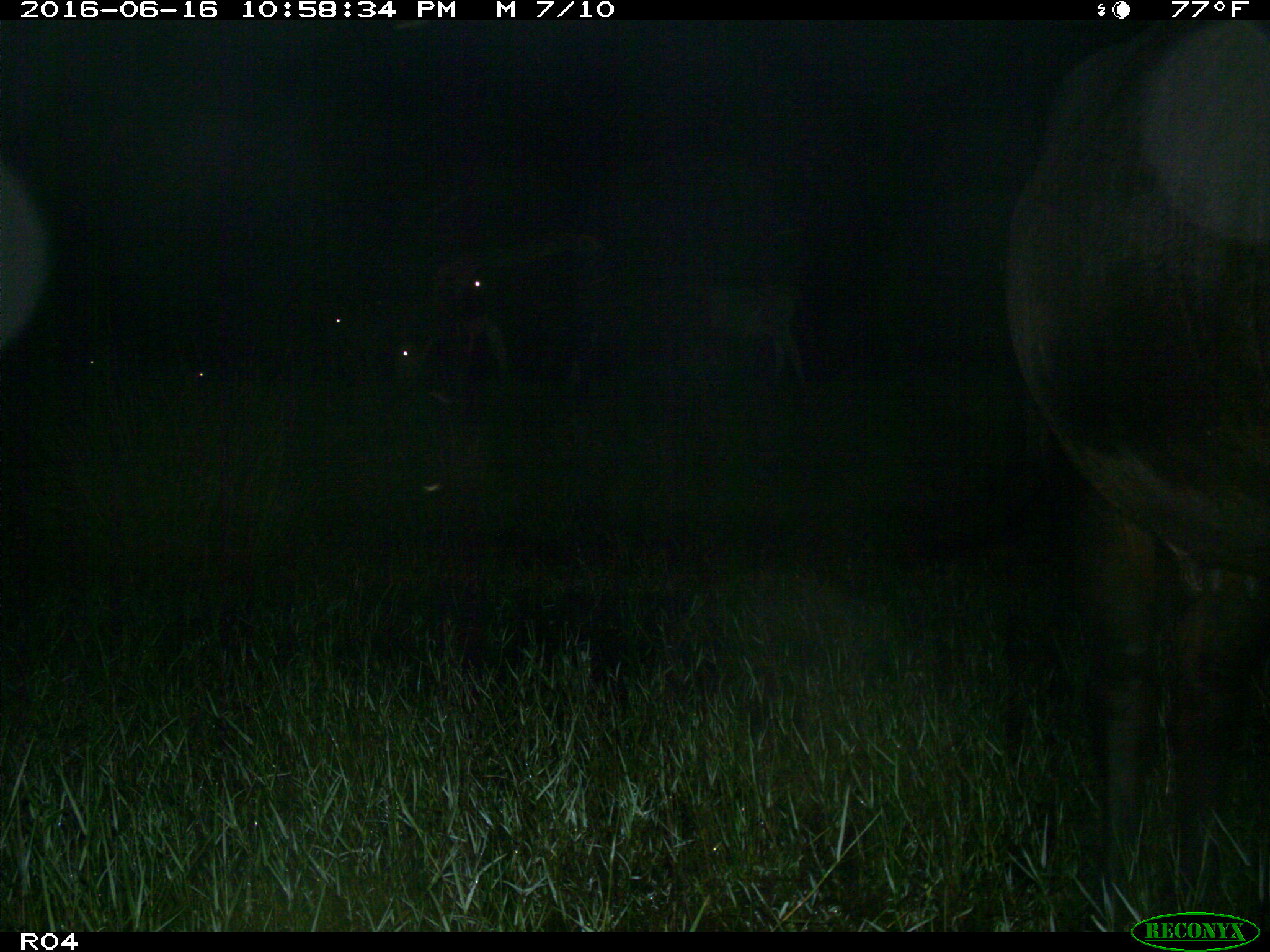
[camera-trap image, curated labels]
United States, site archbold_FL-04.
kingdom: Animalia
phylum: Chordata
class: Mammalia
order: Artiodactyla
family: Bovidae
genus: Bos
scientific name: Bos taurus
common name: domestic cow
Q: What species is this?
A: Bos taurus (domestic cow).